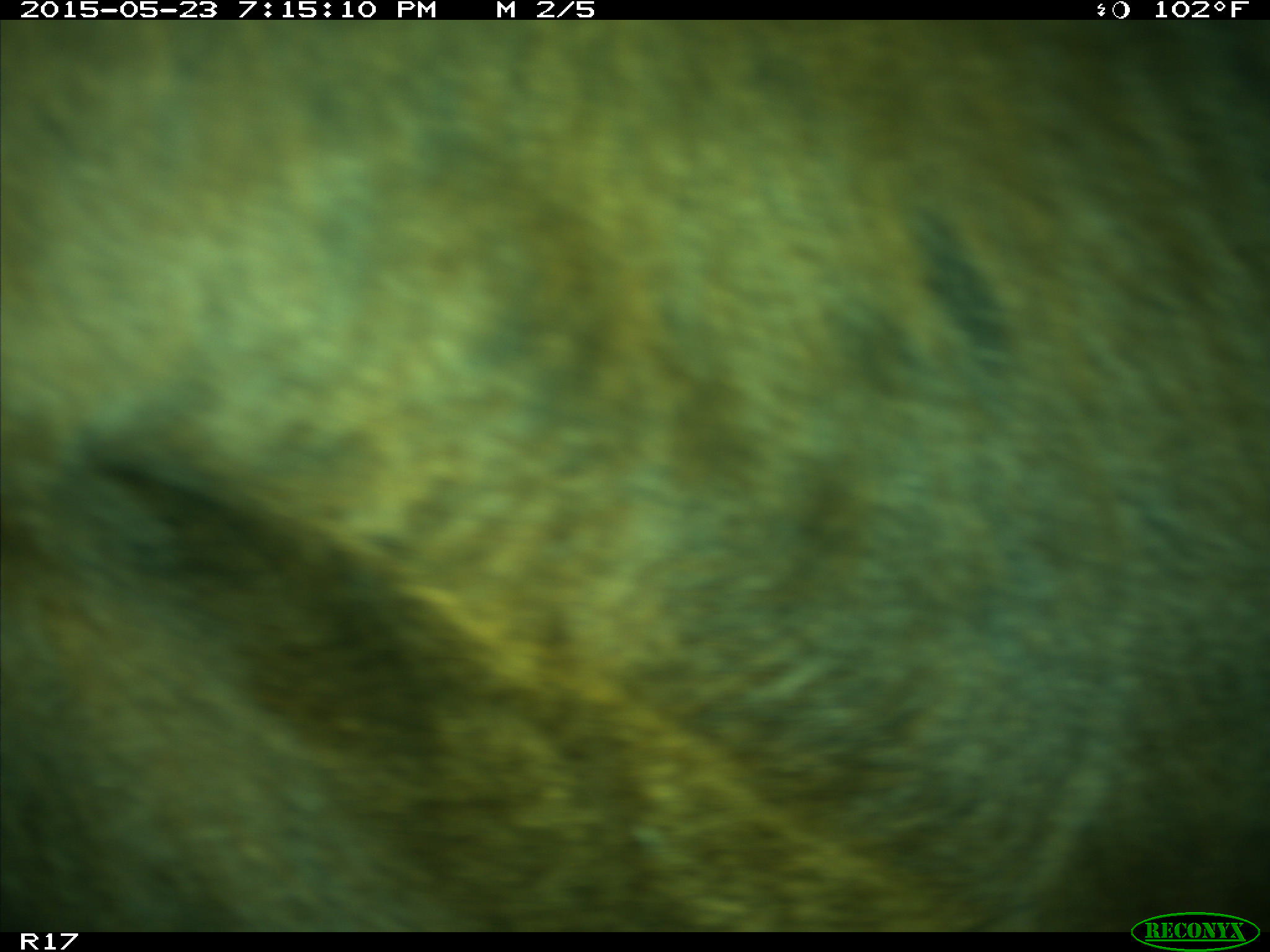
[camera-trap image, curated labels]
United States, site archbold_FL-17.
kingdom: Animalia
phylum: Chordata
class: Mammalia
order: Artiodactyla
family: Bovidae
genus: Bos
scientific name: Bos taurus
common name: domestic cow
Bos taurus (domestic cow).